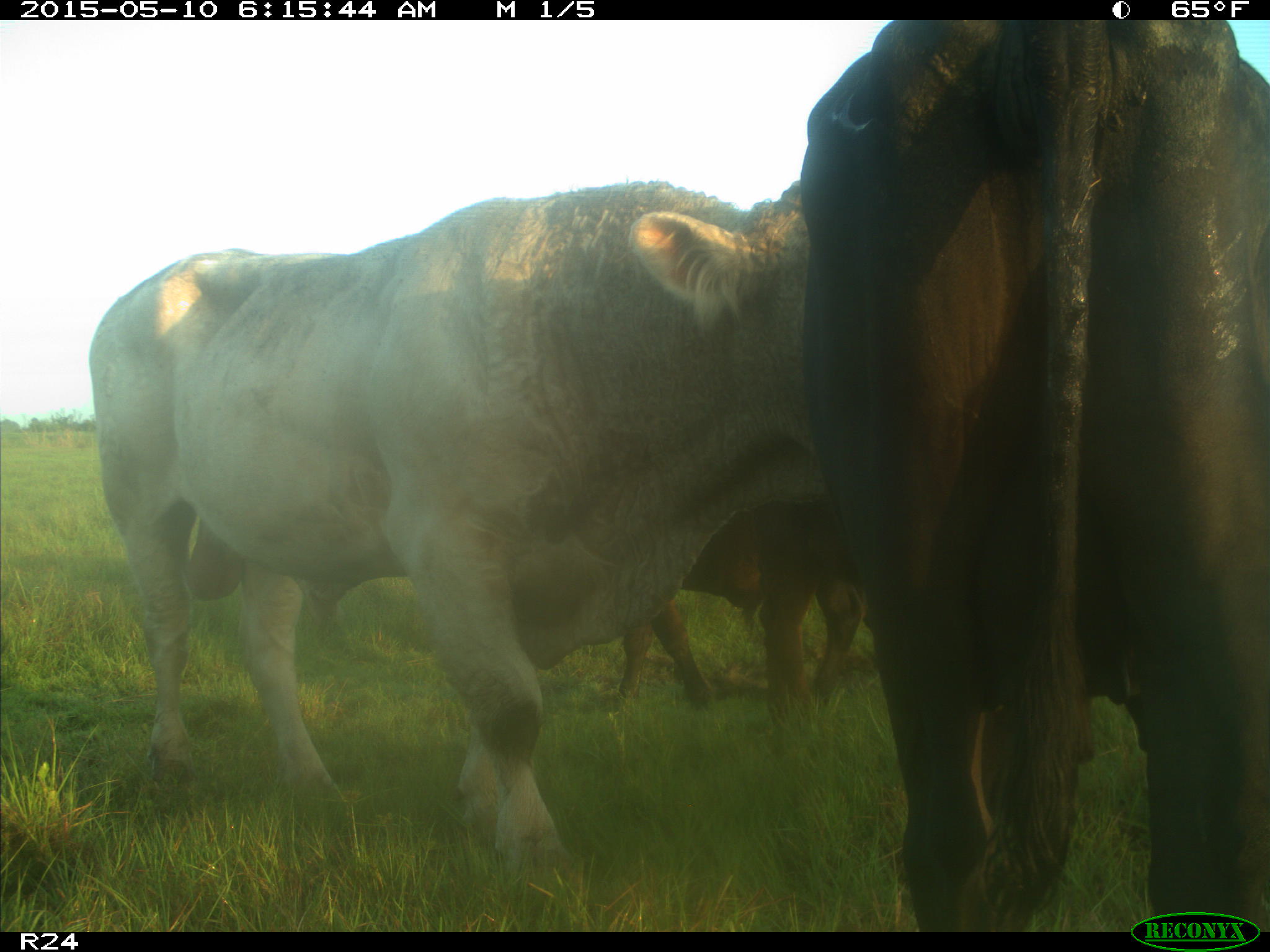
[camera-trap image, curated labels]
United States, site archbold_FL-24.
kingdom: Animalia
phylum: Chordata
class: Mammalia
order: Artiodactyla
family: Bovidae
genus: Bos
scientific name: Bos taurus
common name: domestic cow